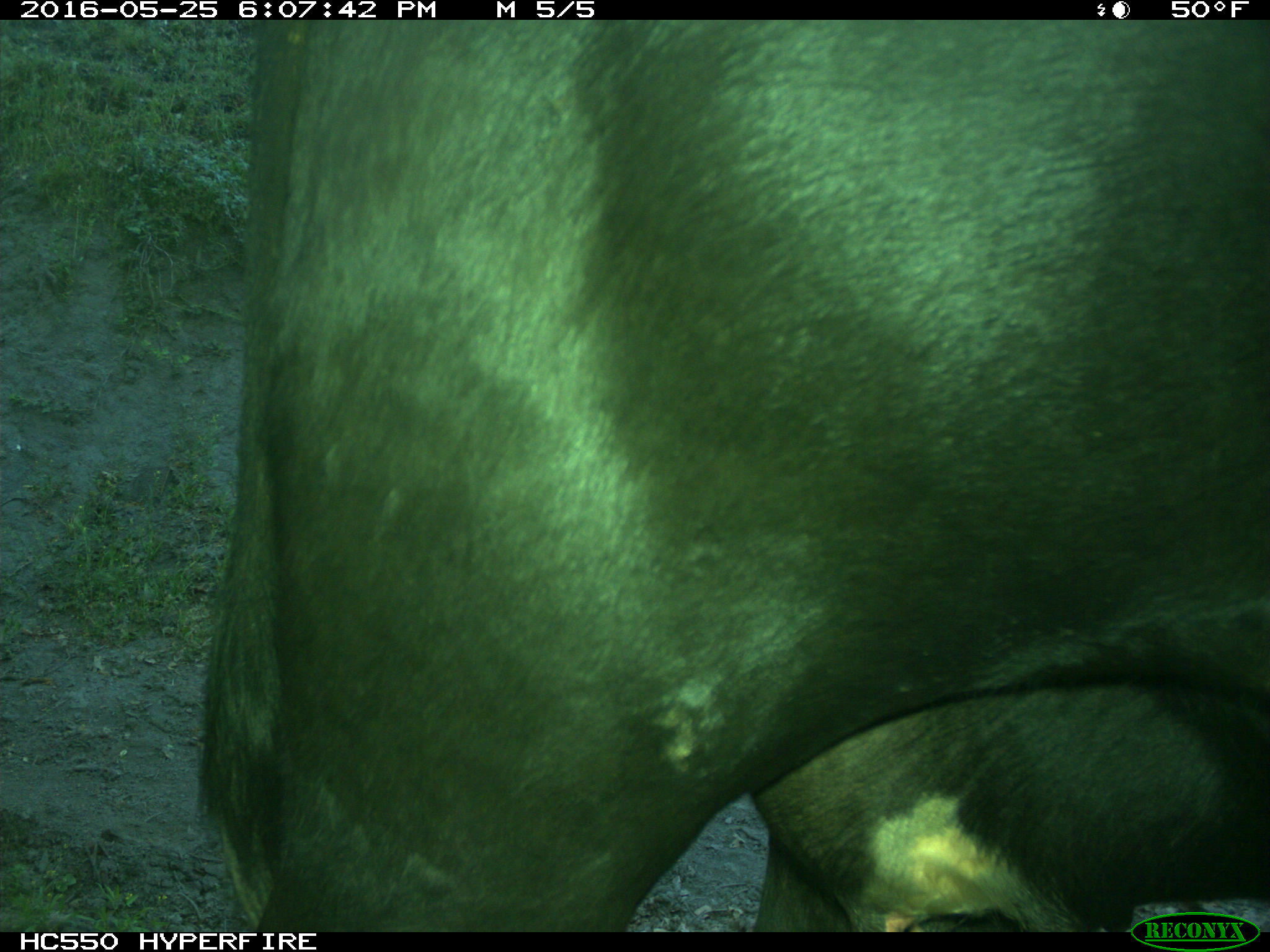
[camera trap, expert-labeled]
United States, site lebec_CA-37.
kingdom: Animalia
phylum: Chordata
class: Mammalia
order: Artiodactyla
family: Bovidae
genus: Bos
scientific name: Bos taurus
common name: domestic cow